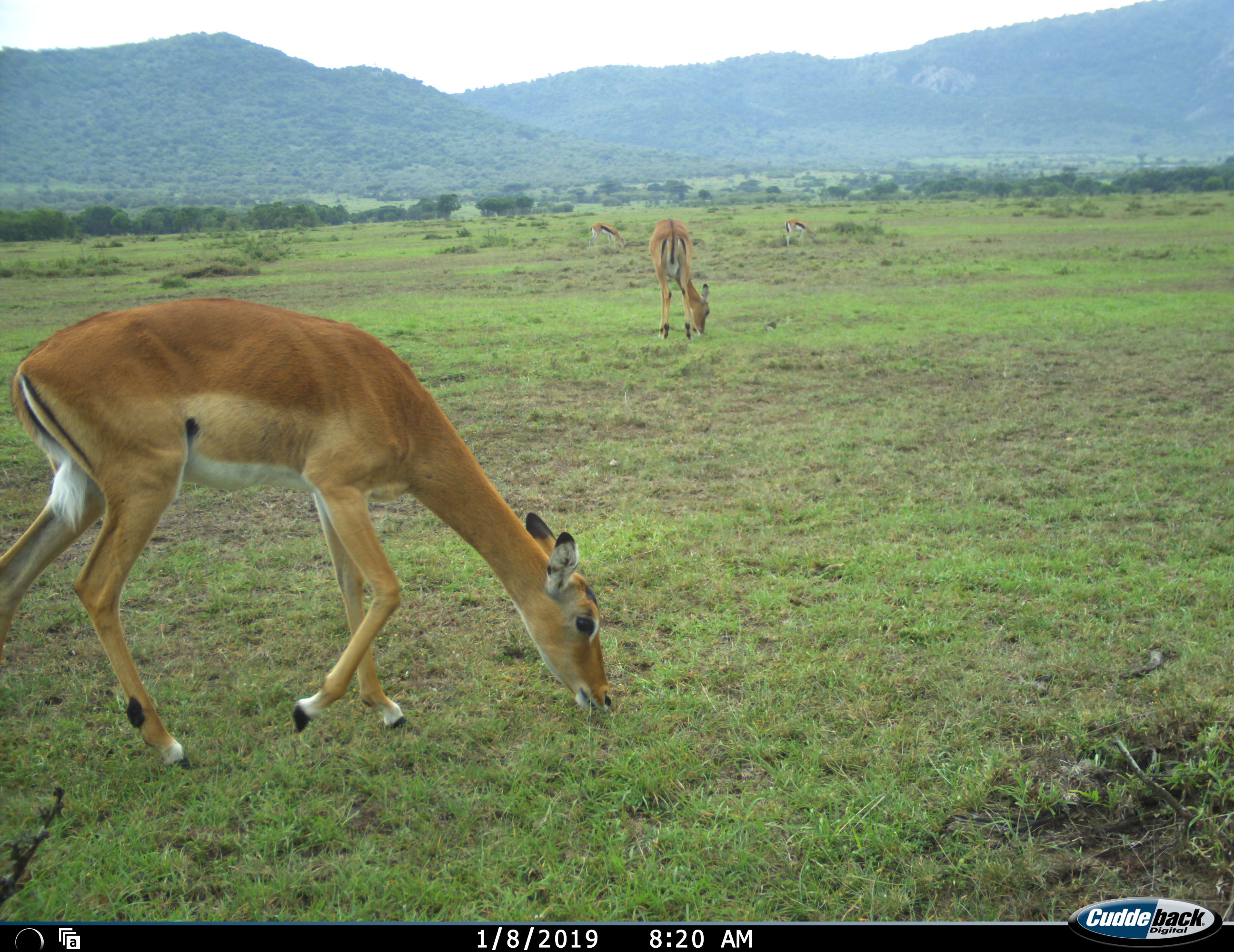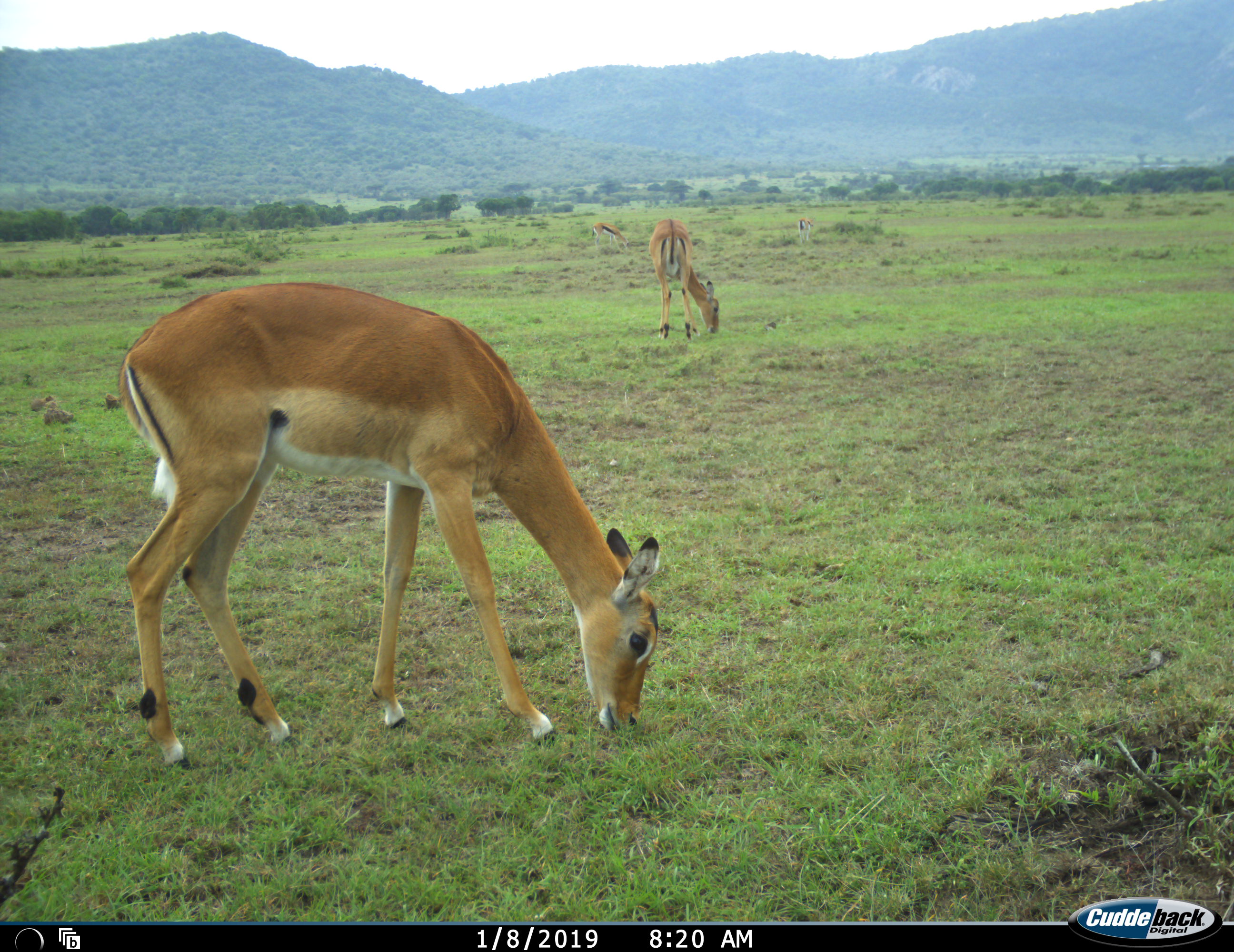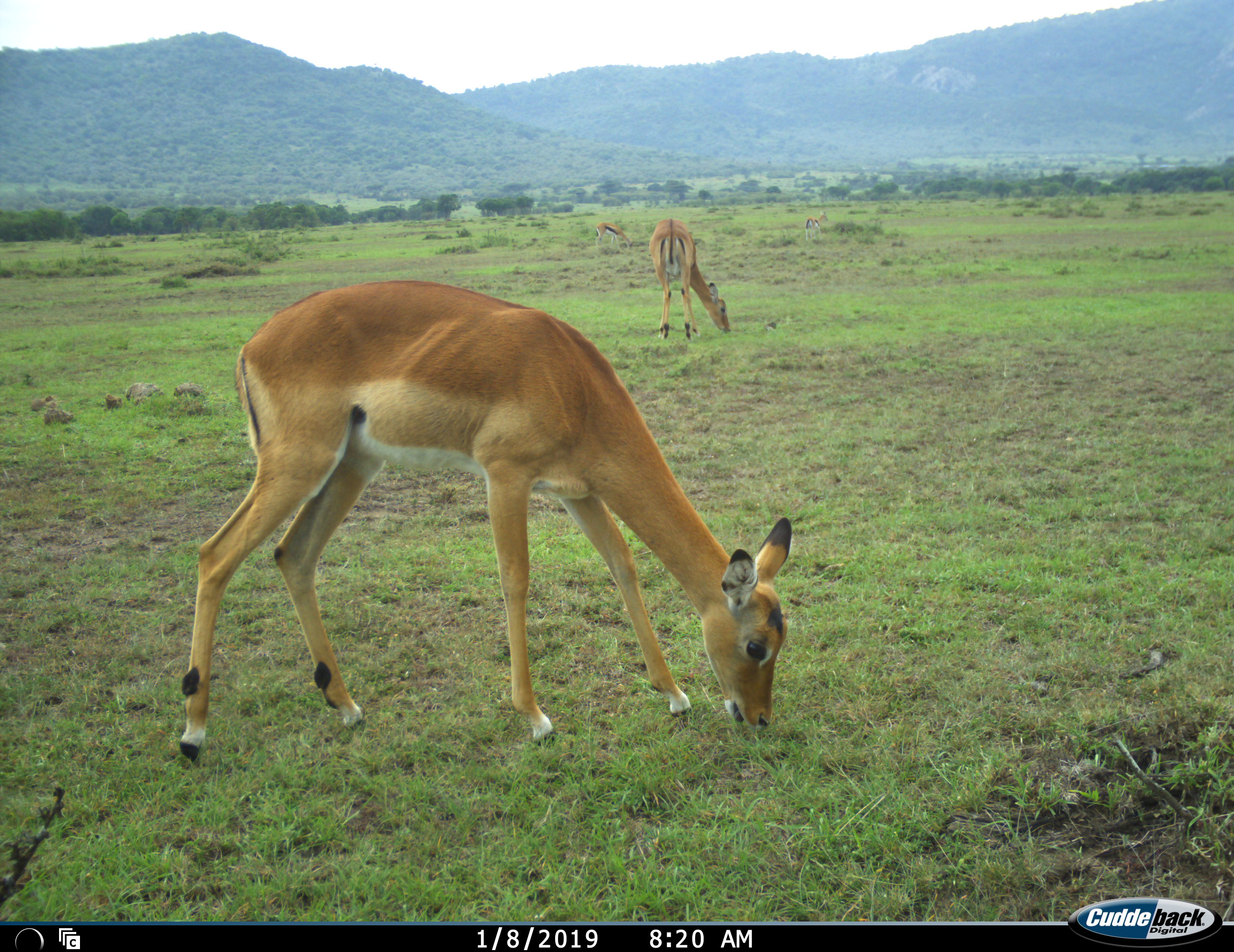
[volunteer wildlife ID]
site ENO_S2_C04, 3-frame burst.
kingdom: Animalia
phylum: Chordata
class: Mammalia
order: Artiodactyla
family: Bovidae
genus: Aepyceros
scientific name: Aepyceros melampus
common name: impala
Impala (Aepyceros melampus), count 4. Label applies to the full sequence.